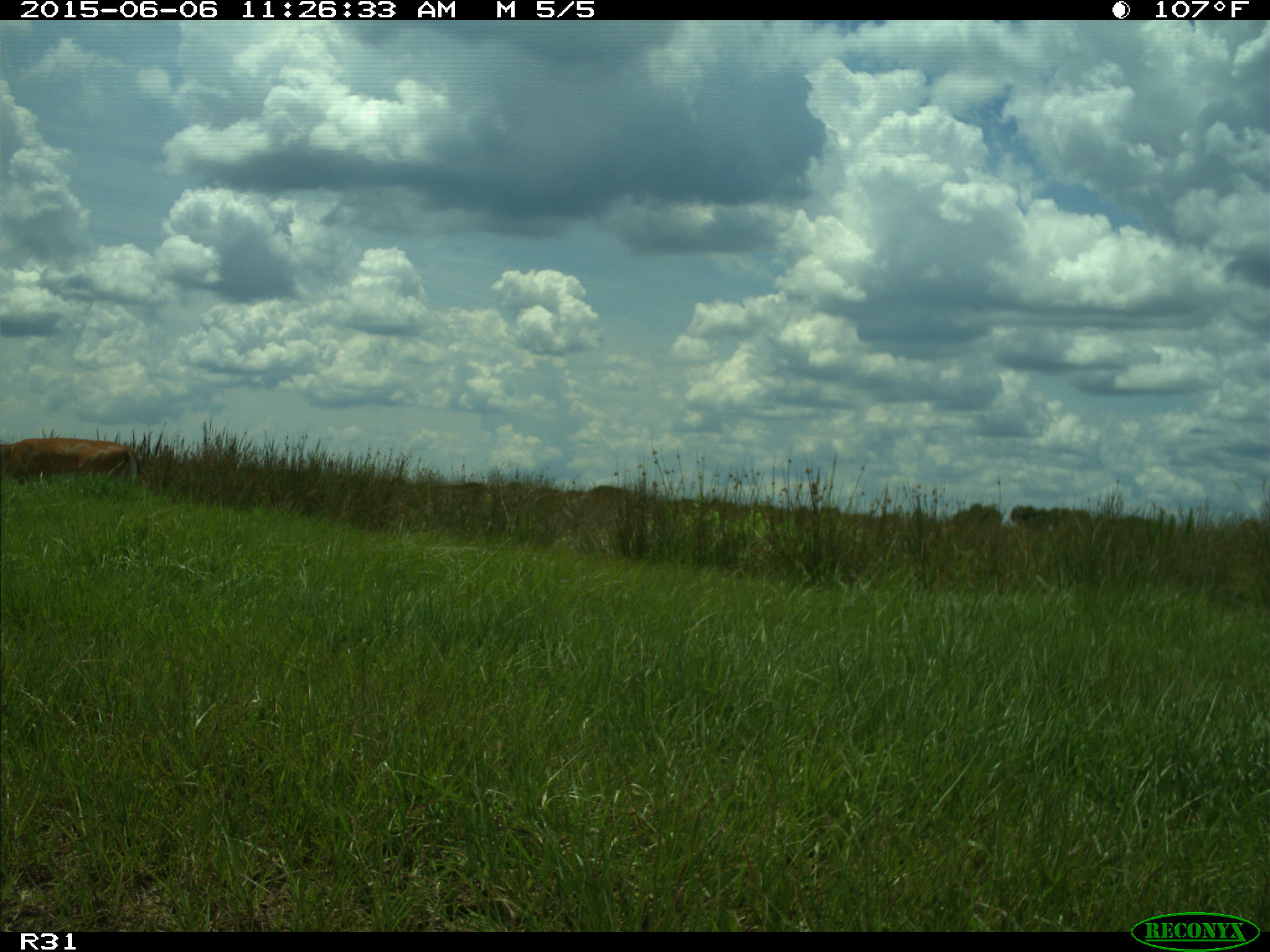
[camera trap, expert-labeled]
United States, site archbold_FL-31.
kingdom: Animalia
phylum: Chordata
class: Mammalia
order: Artiodactyla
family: Cervidae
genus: Odocoileus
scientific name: Odocoileus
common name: deer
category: unidentified deer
Unidentified deer (deer) (Odocoileus).